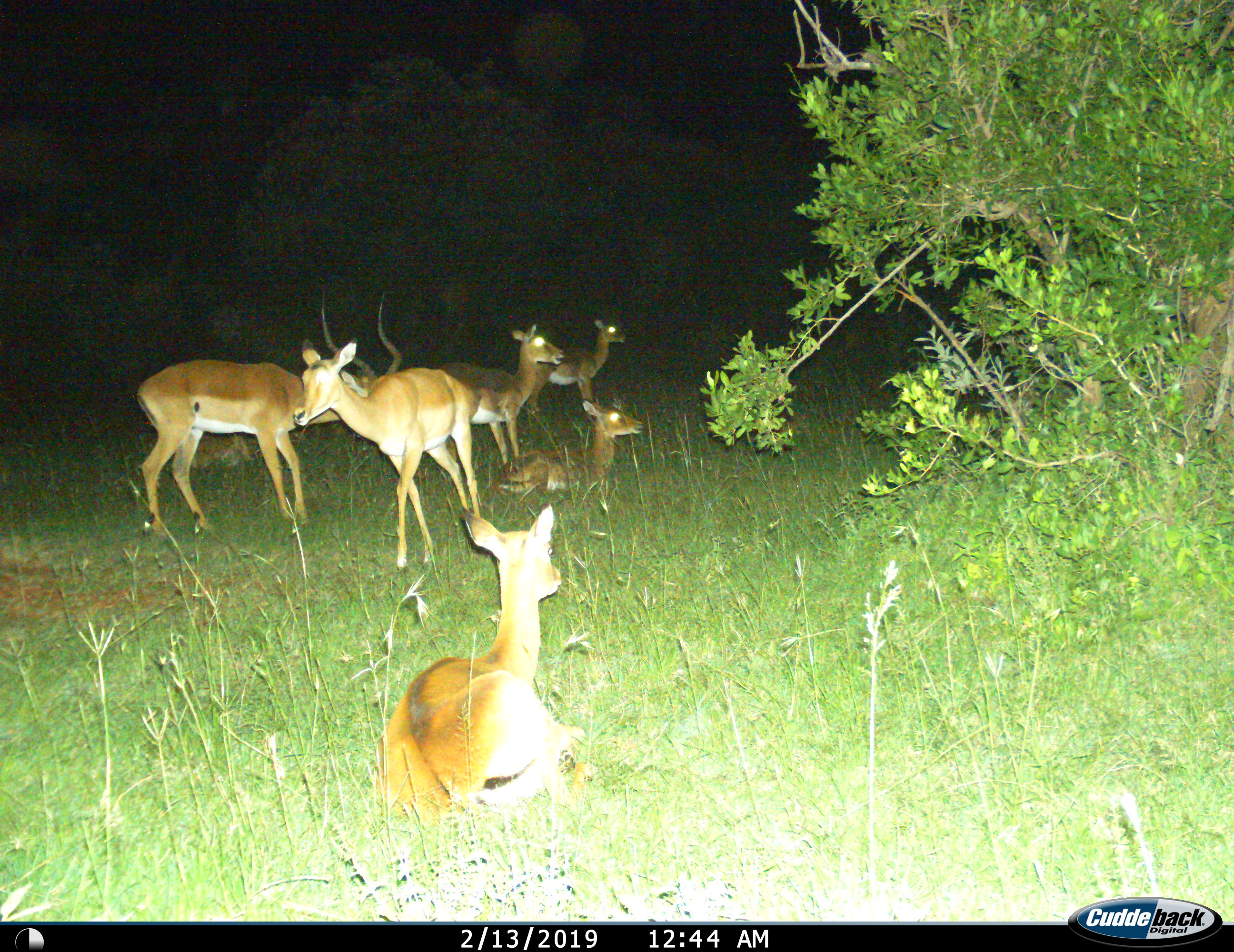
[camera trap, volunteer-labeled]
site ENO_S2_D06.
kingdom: Animalia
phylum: Chordata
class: Mammalia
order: Artiodactyla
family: Bovidae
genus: Aepyceros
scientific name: Aepyceros melampus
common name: impala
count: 6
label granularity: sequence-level